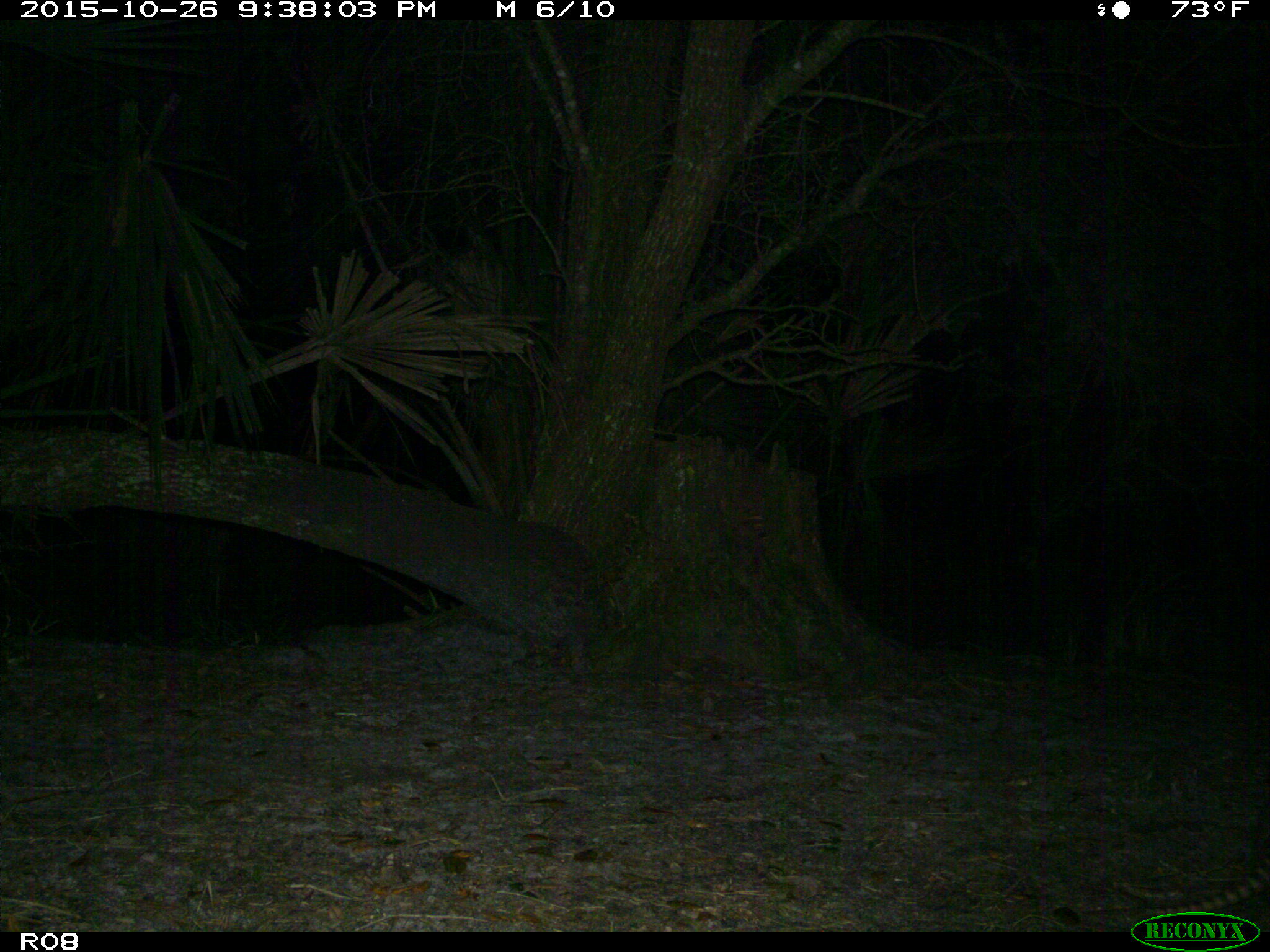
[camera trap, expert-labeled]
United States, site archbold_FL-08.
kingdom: Animalia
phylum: Chordata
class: Mammalia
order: Cingulata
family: Dasypodidae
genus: Dasypus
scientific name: Dasypus novemcinctus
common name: nine-banded armadillo